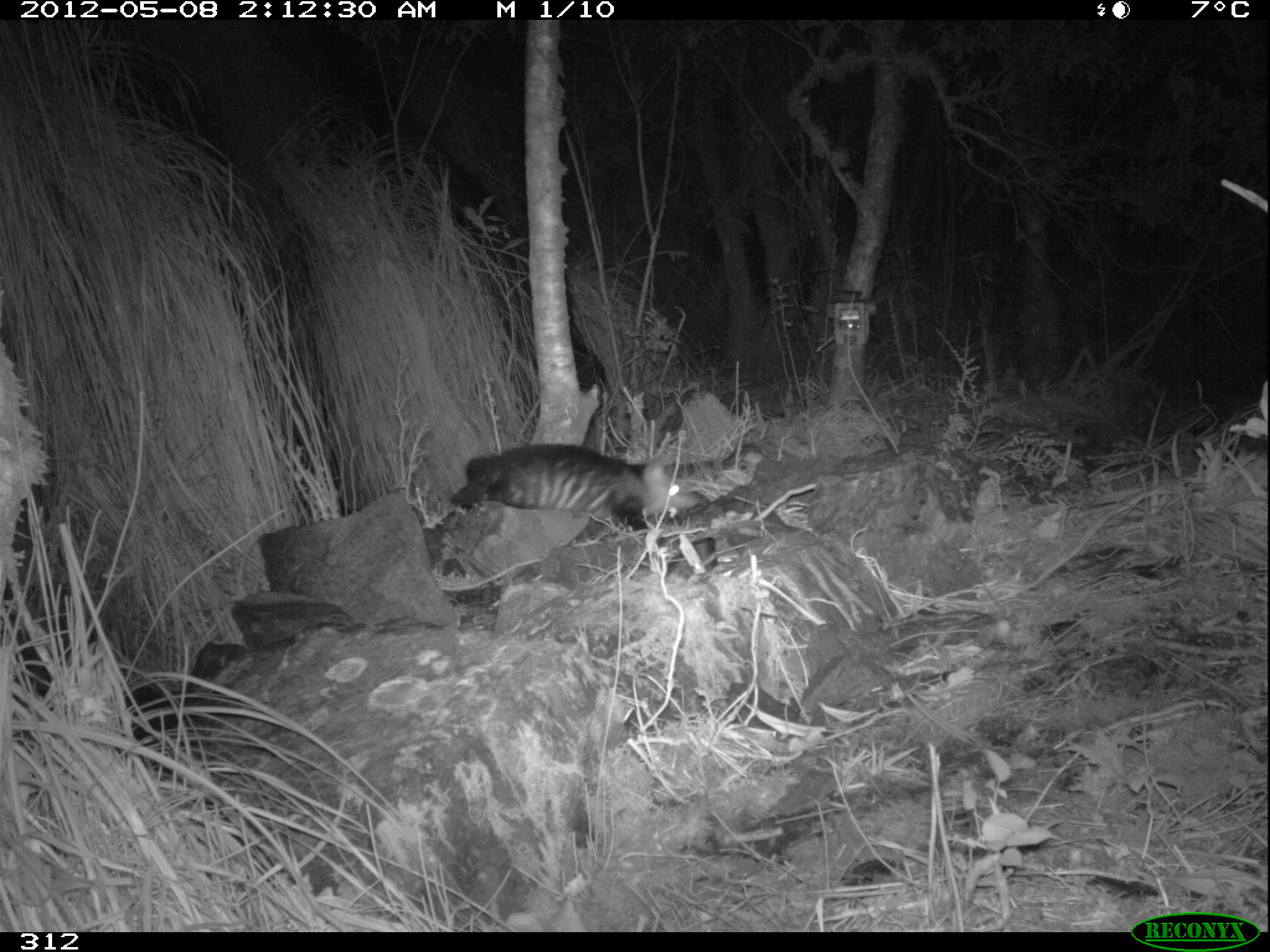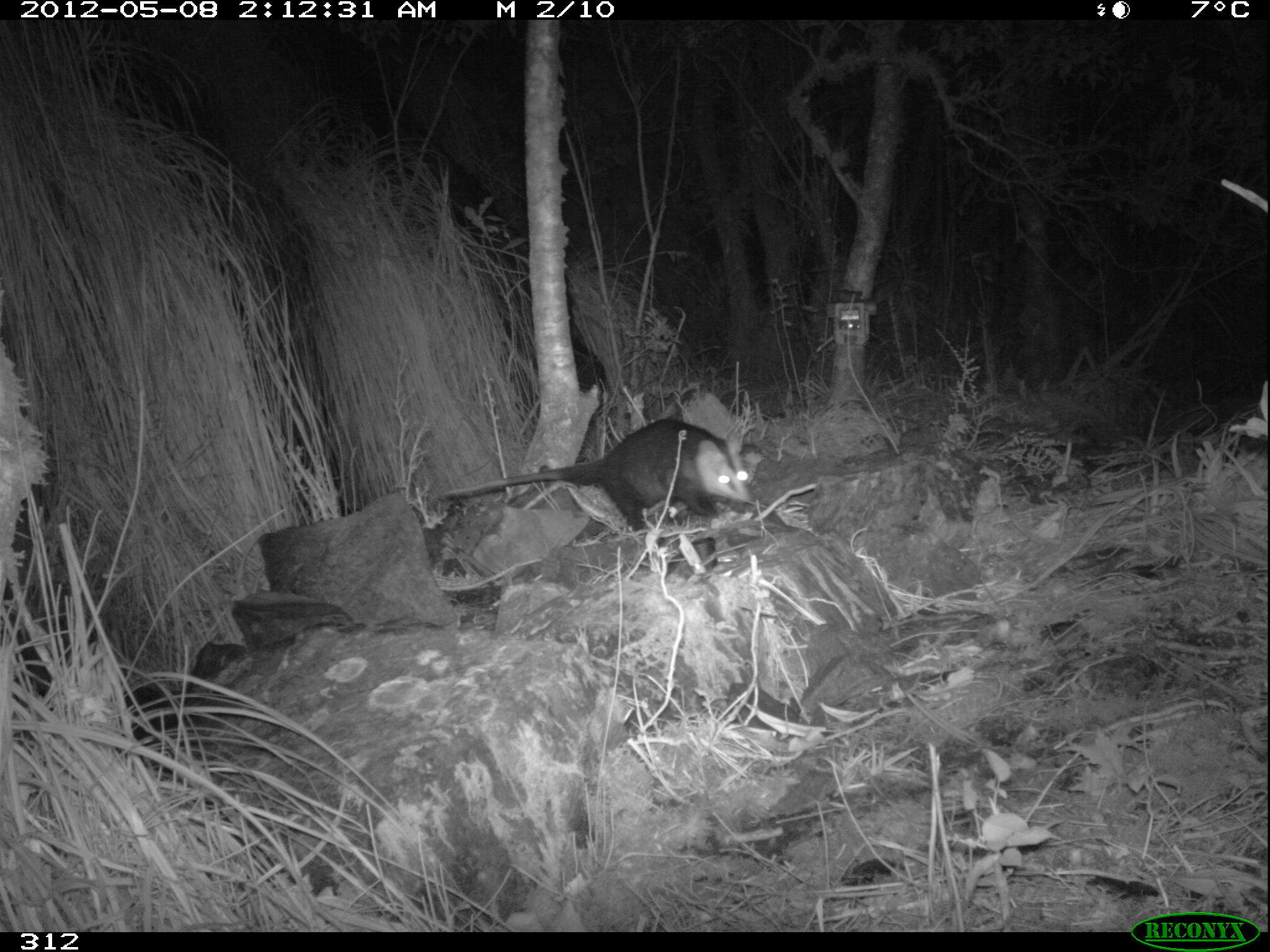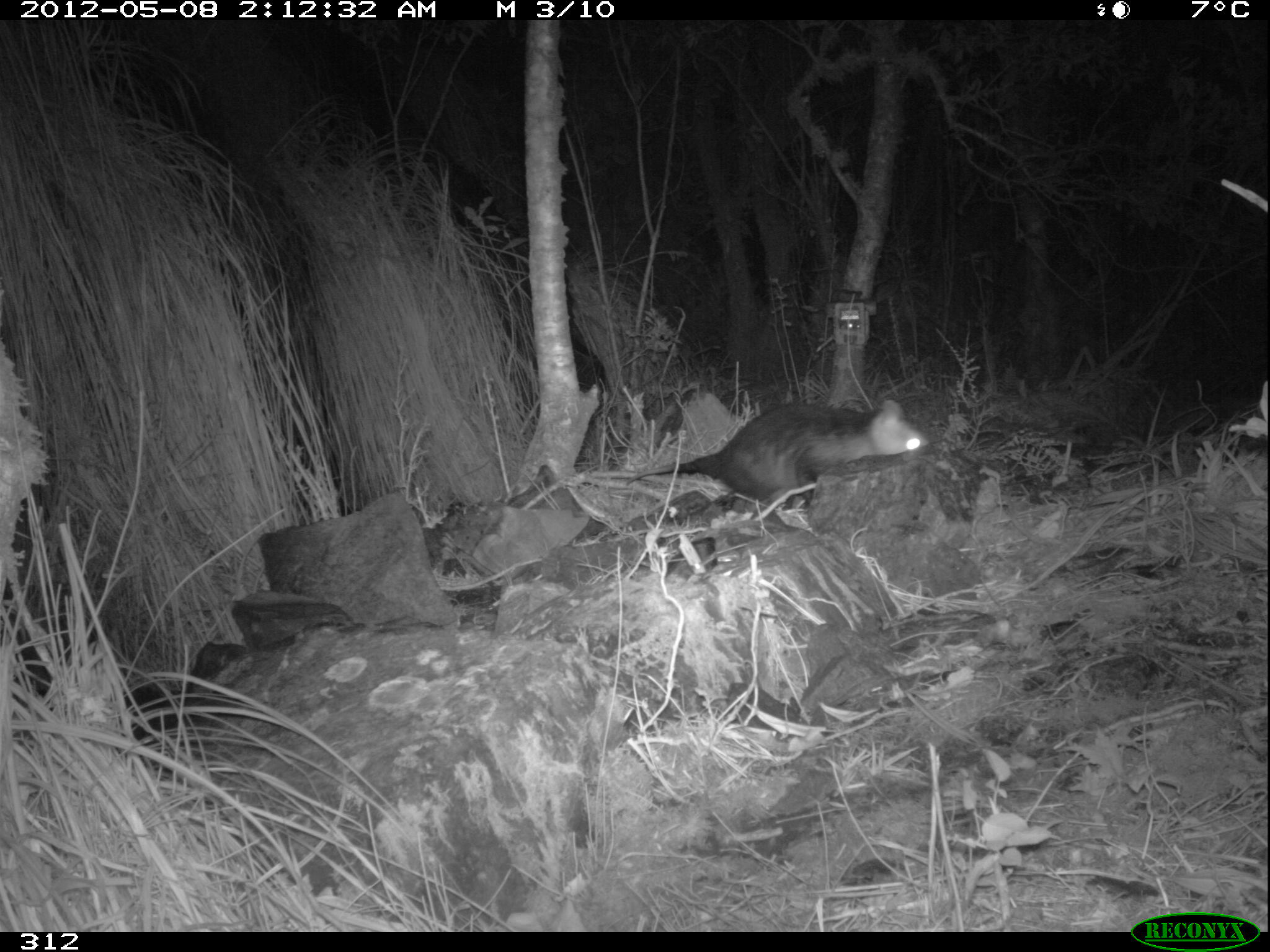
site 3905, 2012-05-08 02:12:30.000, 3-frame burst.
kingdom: Animalia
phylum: Chordata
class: Mammalia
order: Didelphimorphia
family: Didelphidae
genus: Didelphis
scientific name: Didelphis pernigra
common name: andean white-eared opossum